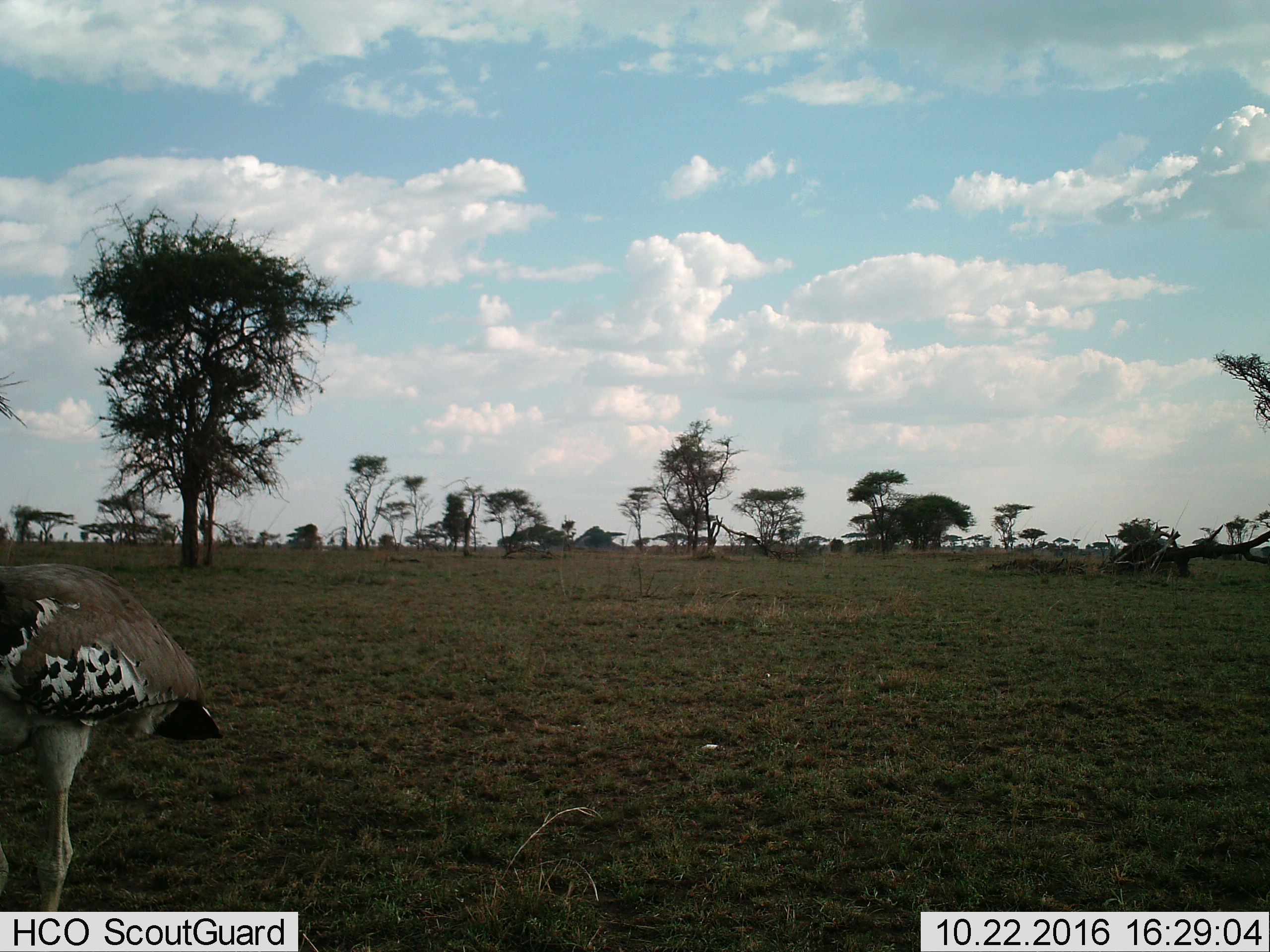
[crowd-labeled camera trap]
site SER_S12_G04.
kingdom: Animalia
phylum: Chordata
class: Aves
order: Otidiformes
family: Otididae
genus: Ardeotis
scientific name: Ardeotis kori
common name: kori bustard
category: bustardkori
Bustardkori (kori bustard) (Ardeotis kori), count 1. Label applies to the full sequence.